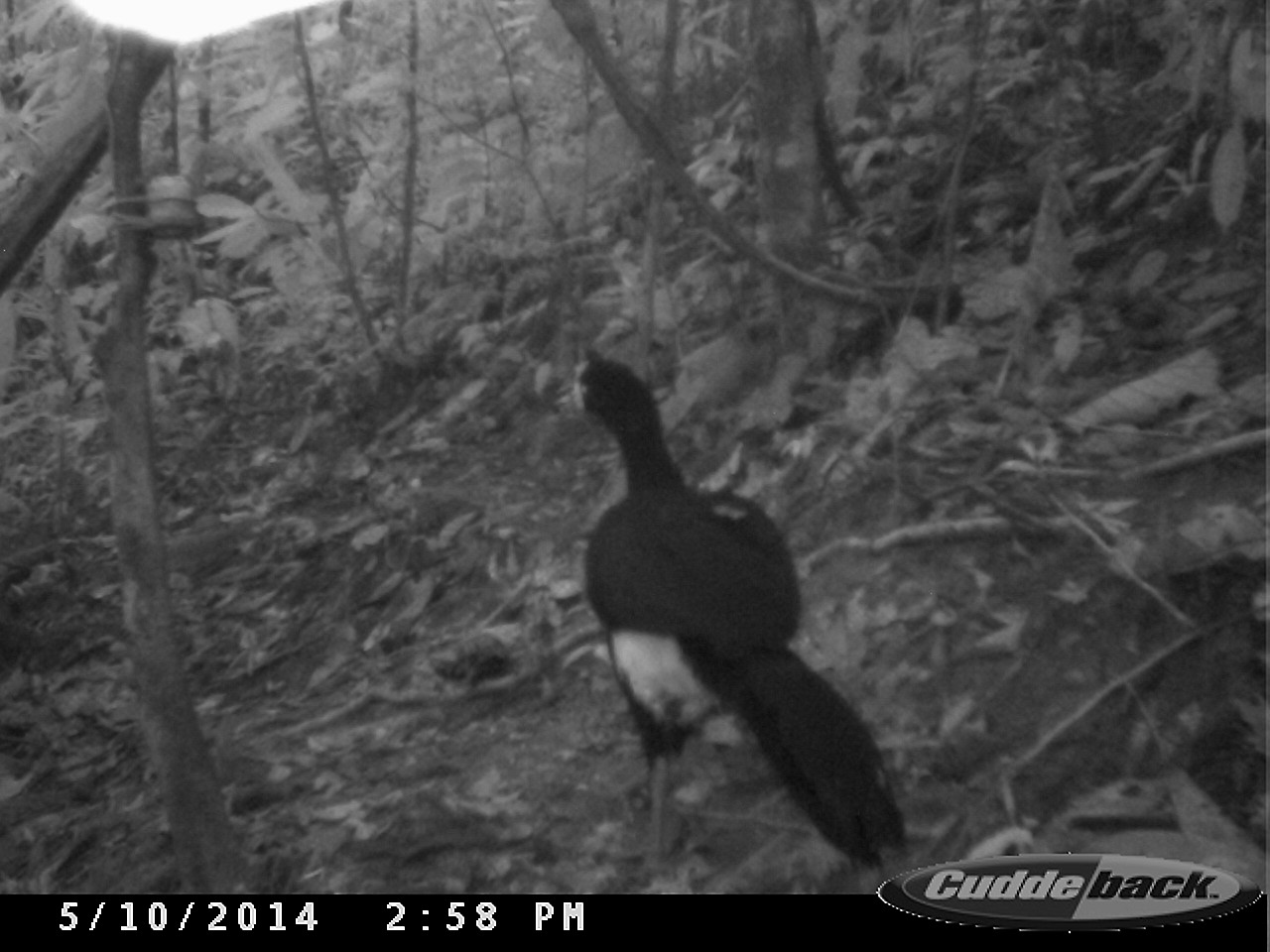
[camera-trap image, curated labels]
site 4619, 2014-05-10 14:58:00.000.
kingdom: Animalia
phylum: Chordata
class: Aves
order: Galliformes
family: Cracidae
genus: Crax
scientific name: Crax alector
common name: black curassow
Crax alector (black curassow), count 2, age adult, sex female.